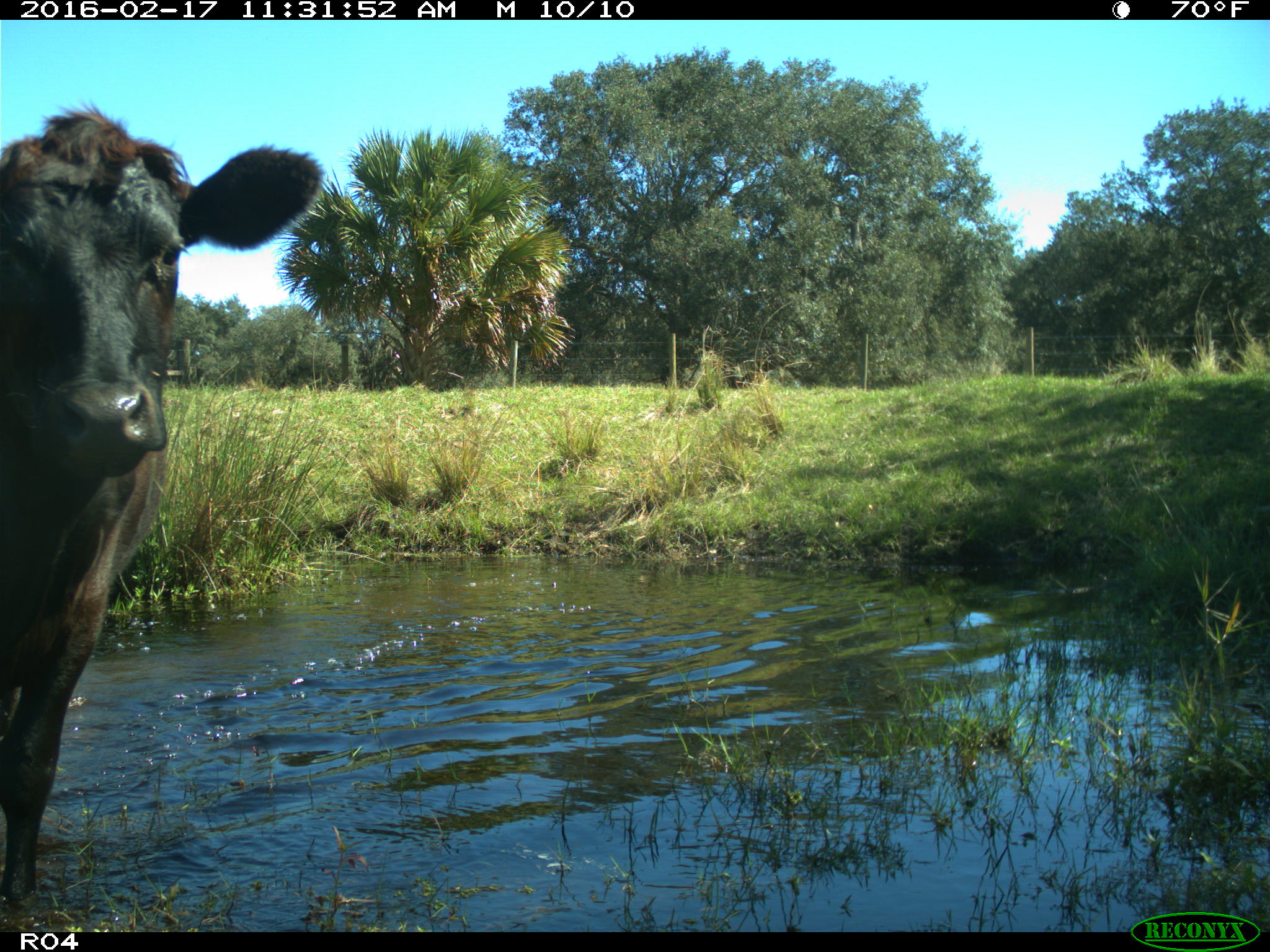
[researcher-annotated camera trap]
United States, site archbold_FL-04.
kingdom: Animalia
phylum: Chordata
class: Mammalia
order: Artiodactyla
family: Bovidae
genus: Bos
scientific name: Bos taurus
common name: domestic cow